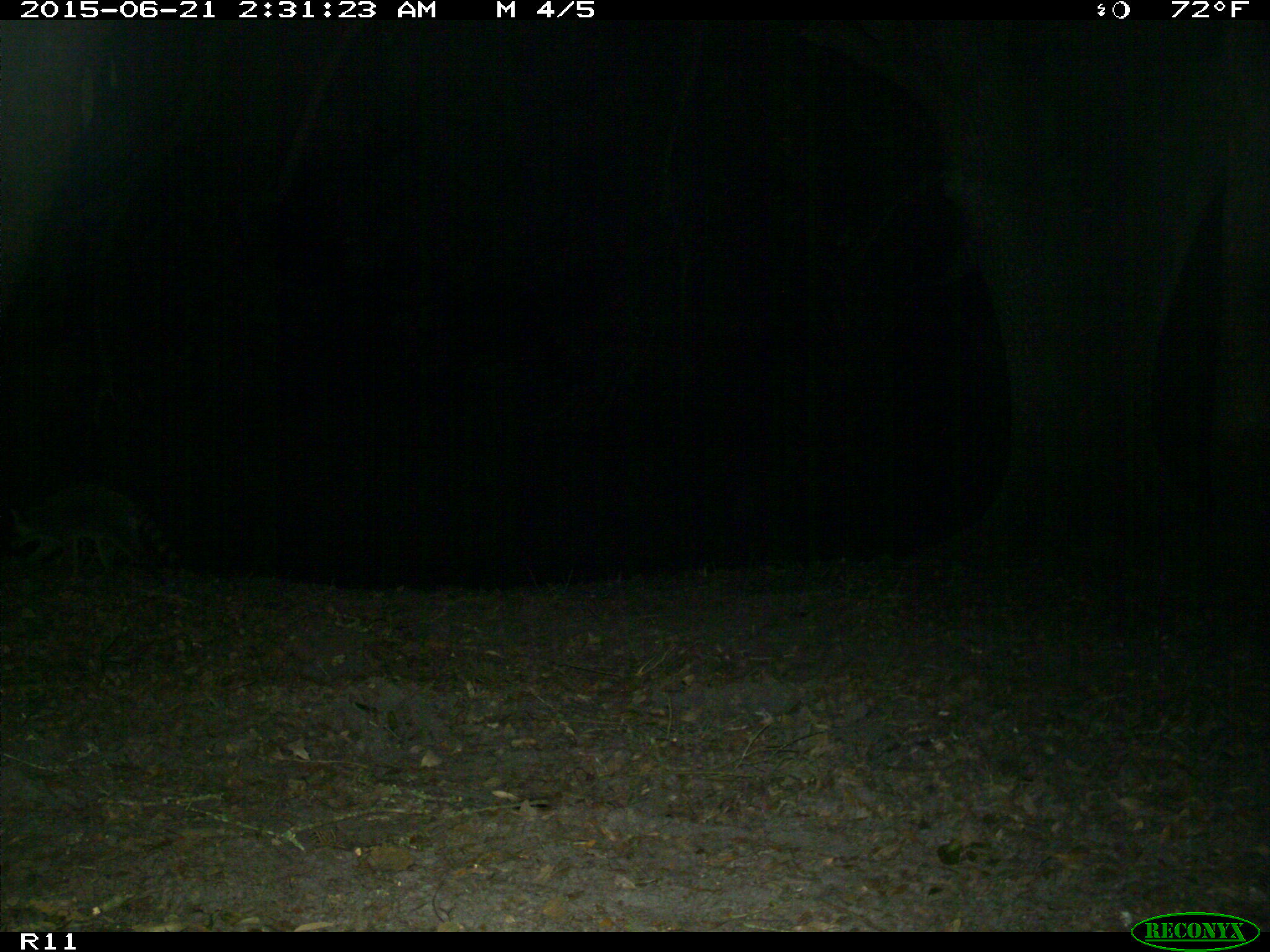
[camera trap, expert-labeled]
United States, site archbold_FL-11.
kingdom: Animalia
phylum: Chordata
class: Mammalia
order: Carnivora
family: Procyonidae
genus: Procyon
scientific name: Procyon lotor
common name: common raccoon